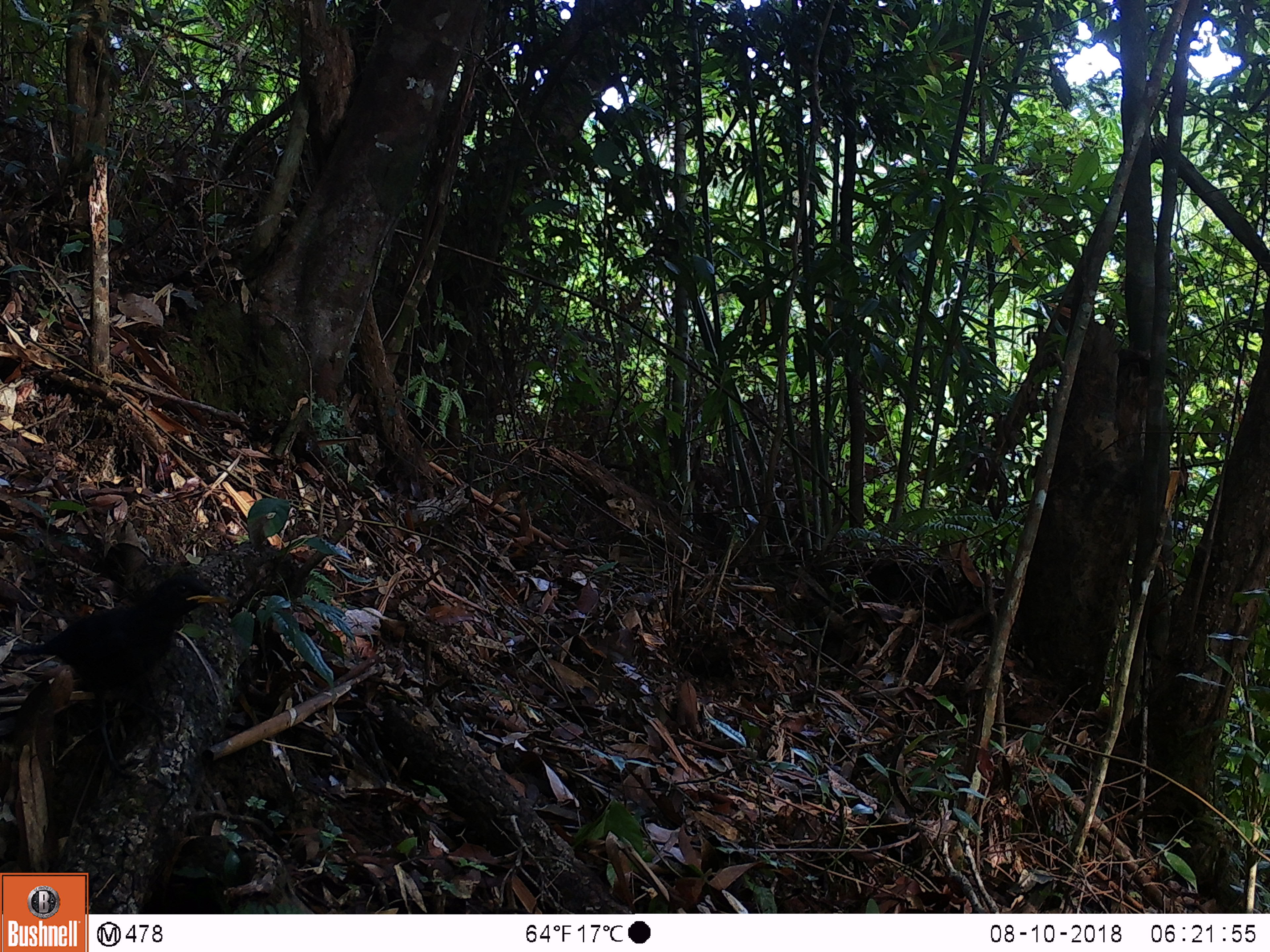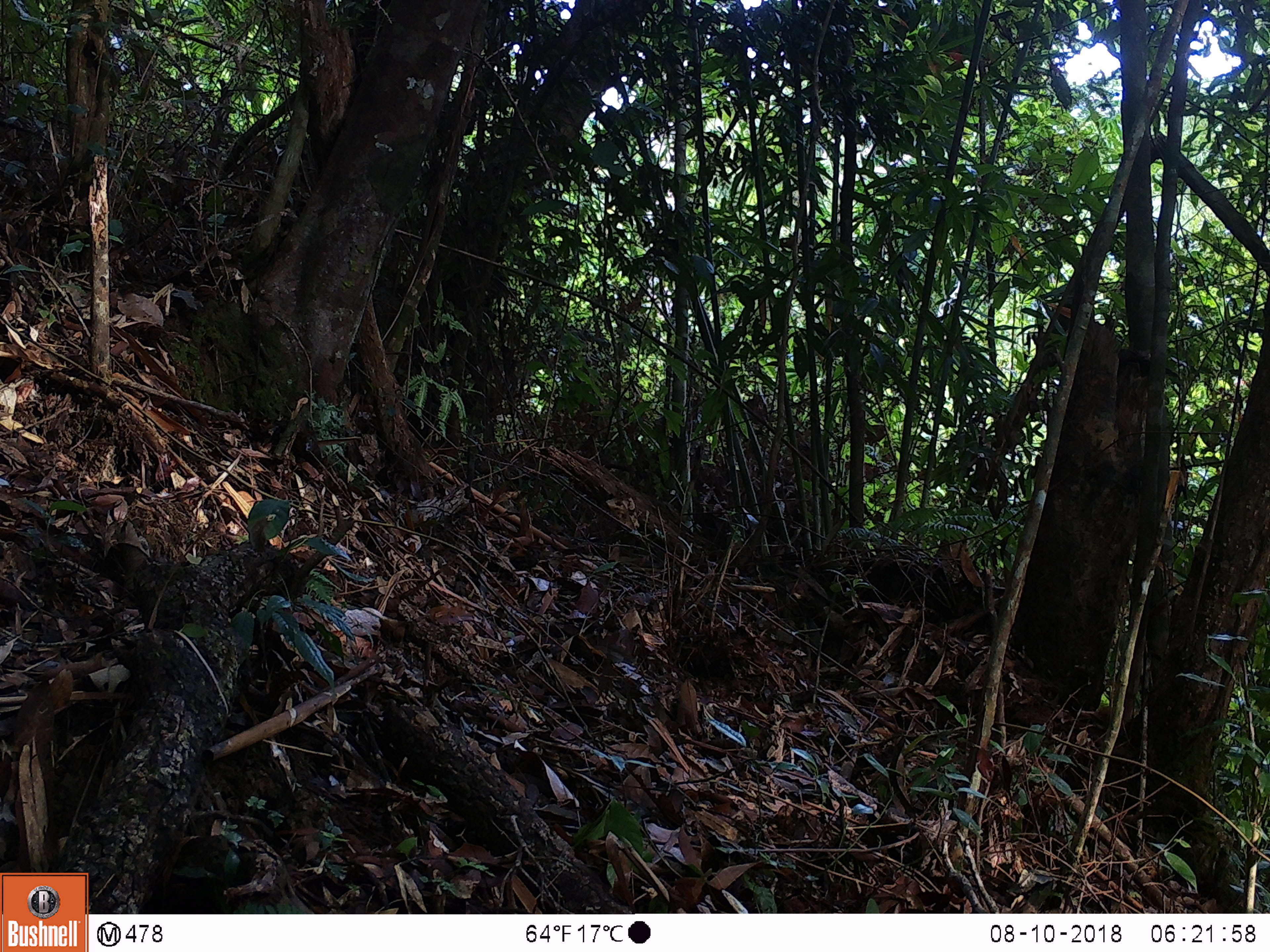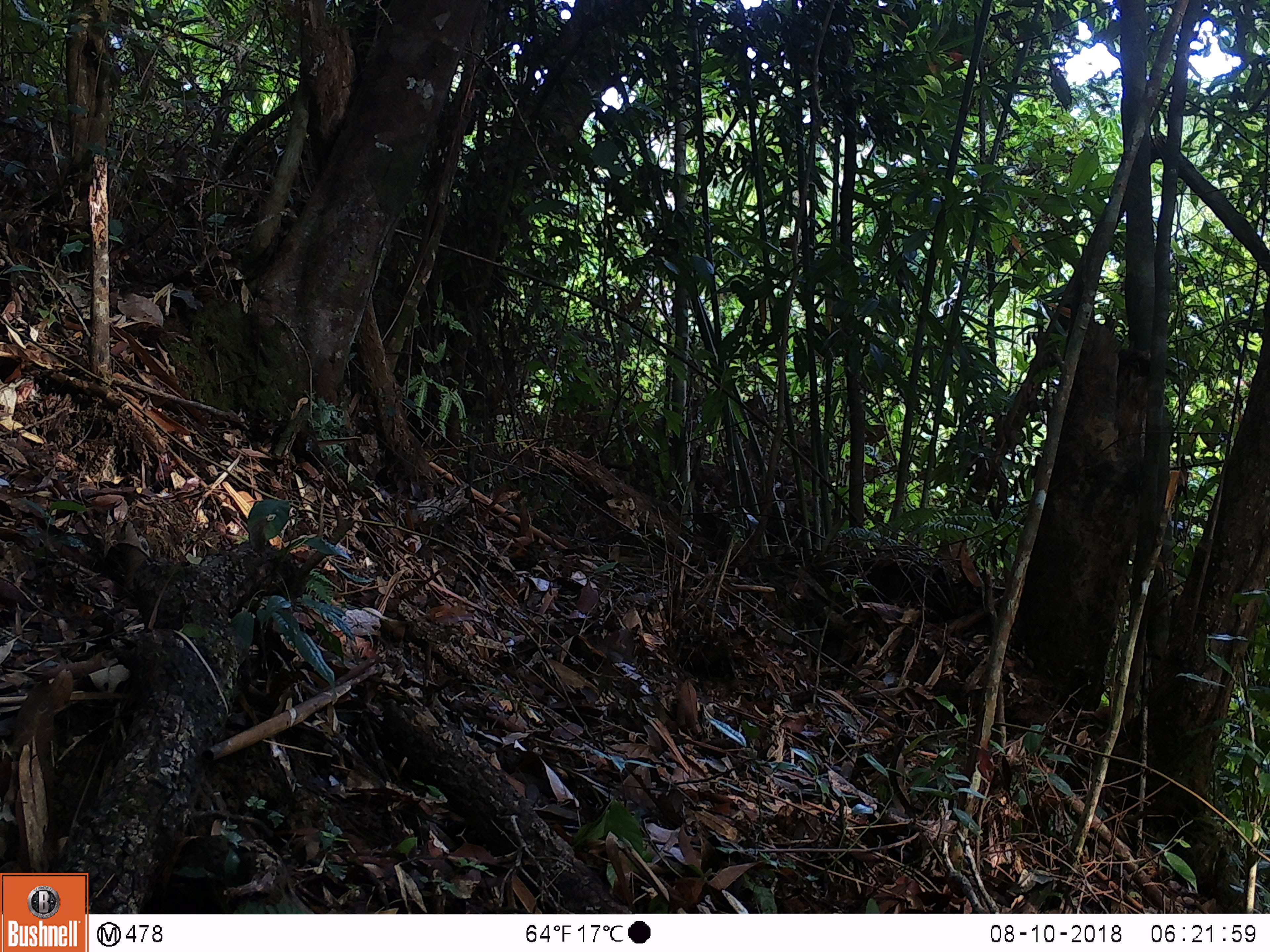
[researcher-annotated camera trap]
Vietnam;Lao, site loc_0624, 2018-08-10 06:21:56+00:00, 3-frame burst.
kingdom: Animalia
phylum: Chordata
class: Aves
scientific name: Aves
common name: bird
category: unidentified bird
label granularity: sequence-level